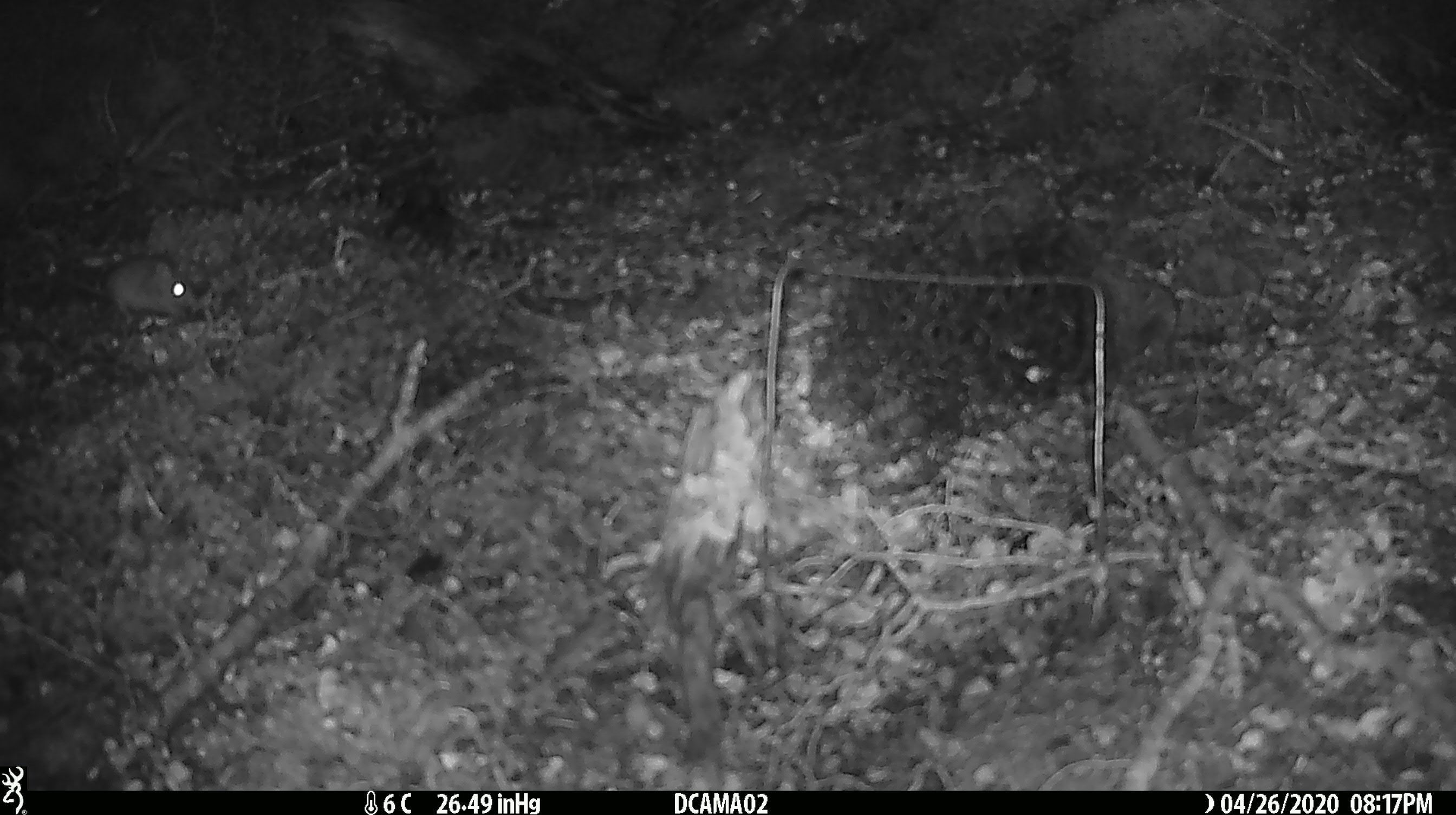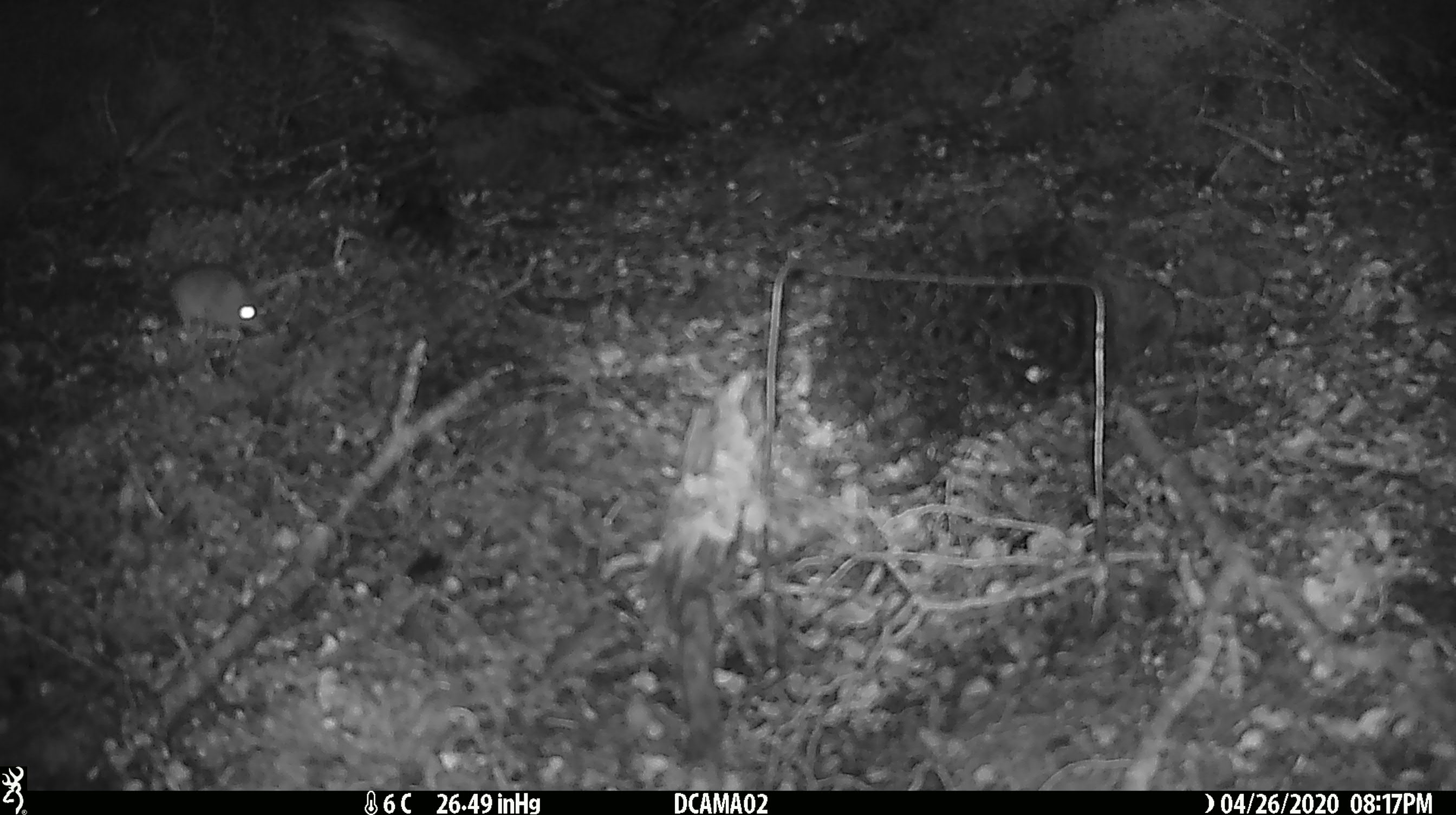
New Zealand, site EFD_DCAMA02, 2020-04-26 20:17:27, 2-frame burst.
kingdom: Animalia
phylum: Chordata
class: Mammalia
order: Rodentia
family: Muridae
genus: Mus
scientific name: Mus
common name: mouse